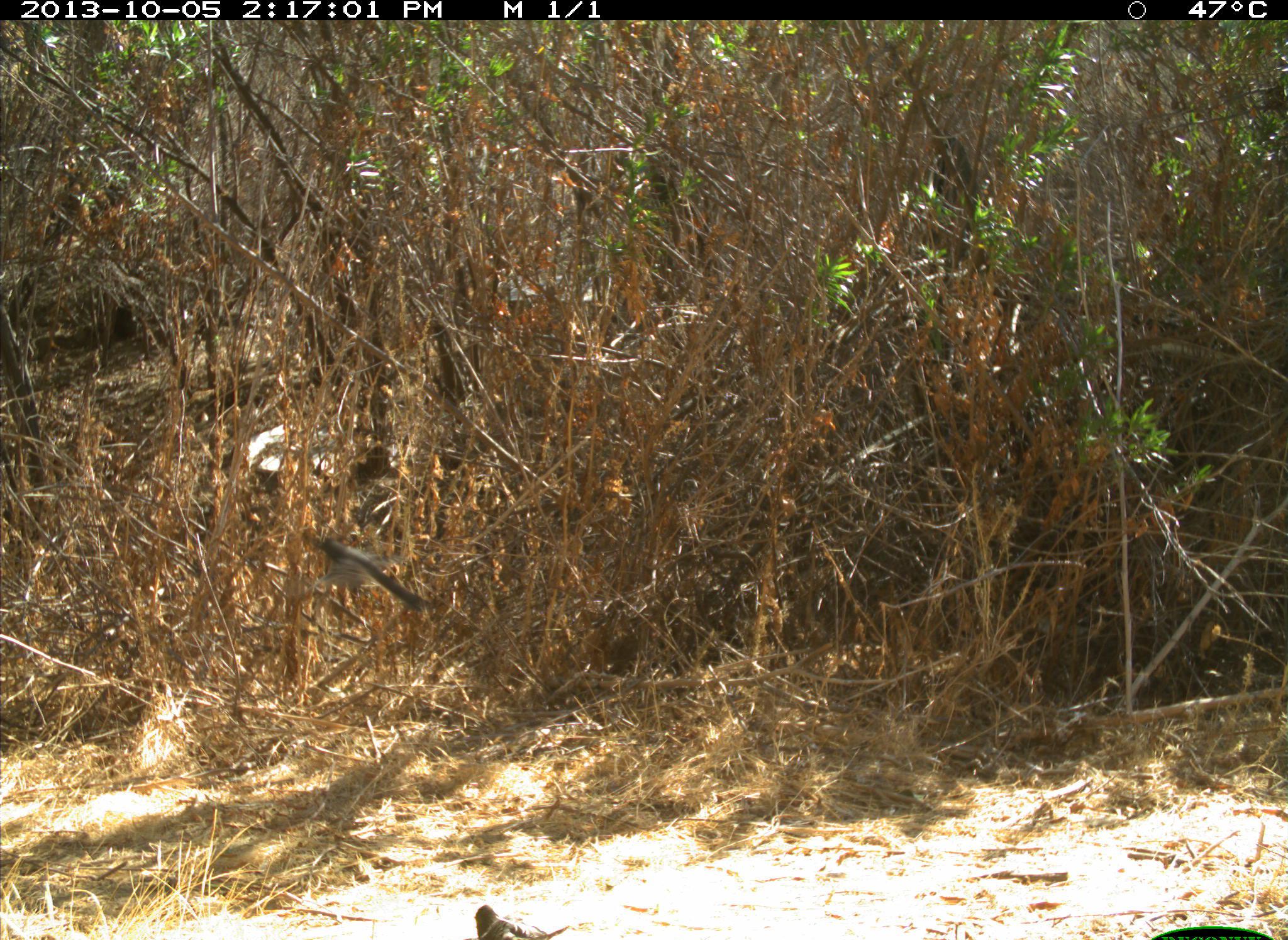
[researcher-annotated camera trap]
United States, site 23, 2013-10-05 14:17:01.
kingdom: Animalia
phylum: Chordata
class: Aves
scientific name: Aves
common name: bird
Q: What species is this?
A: Bird (Aves).